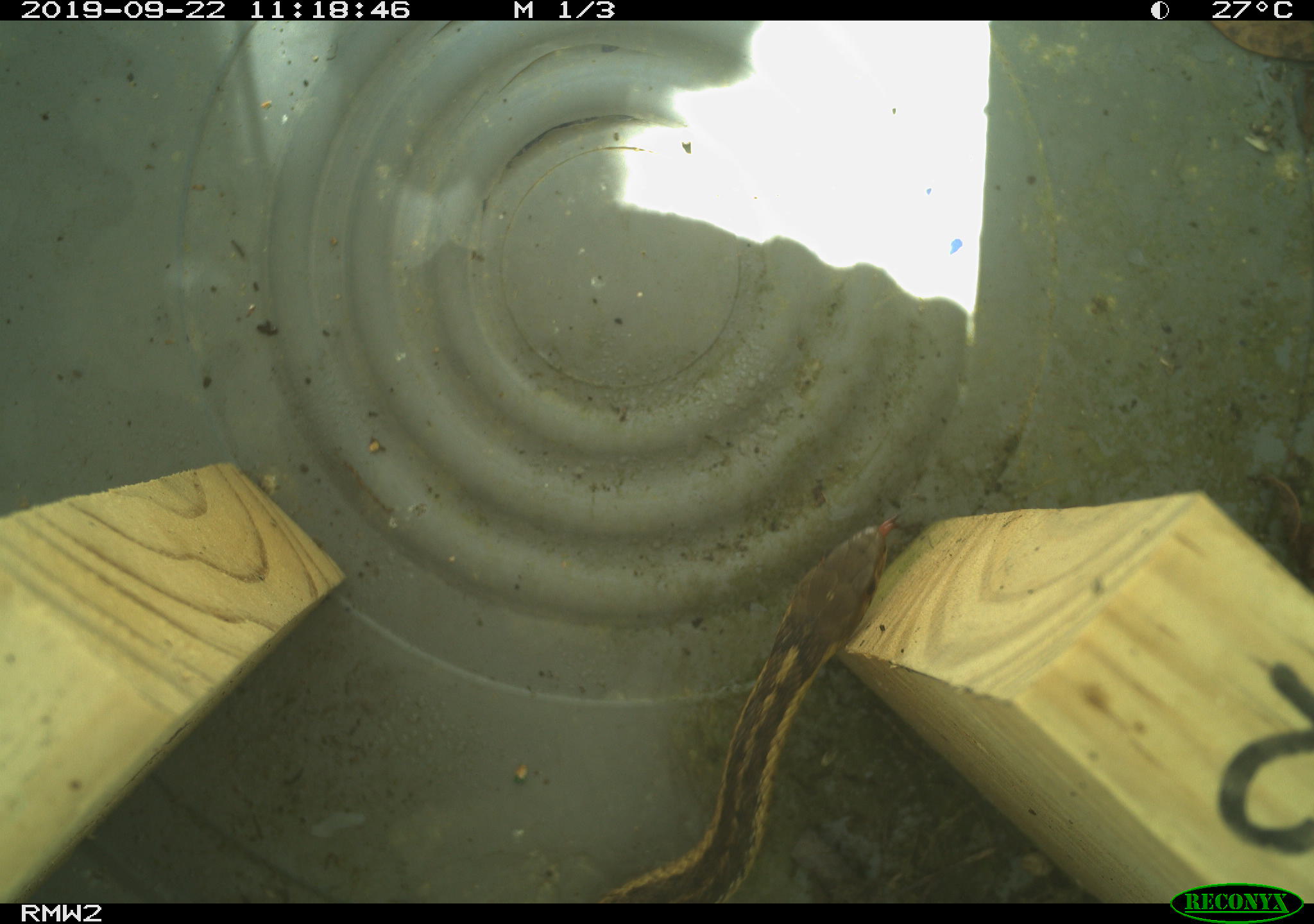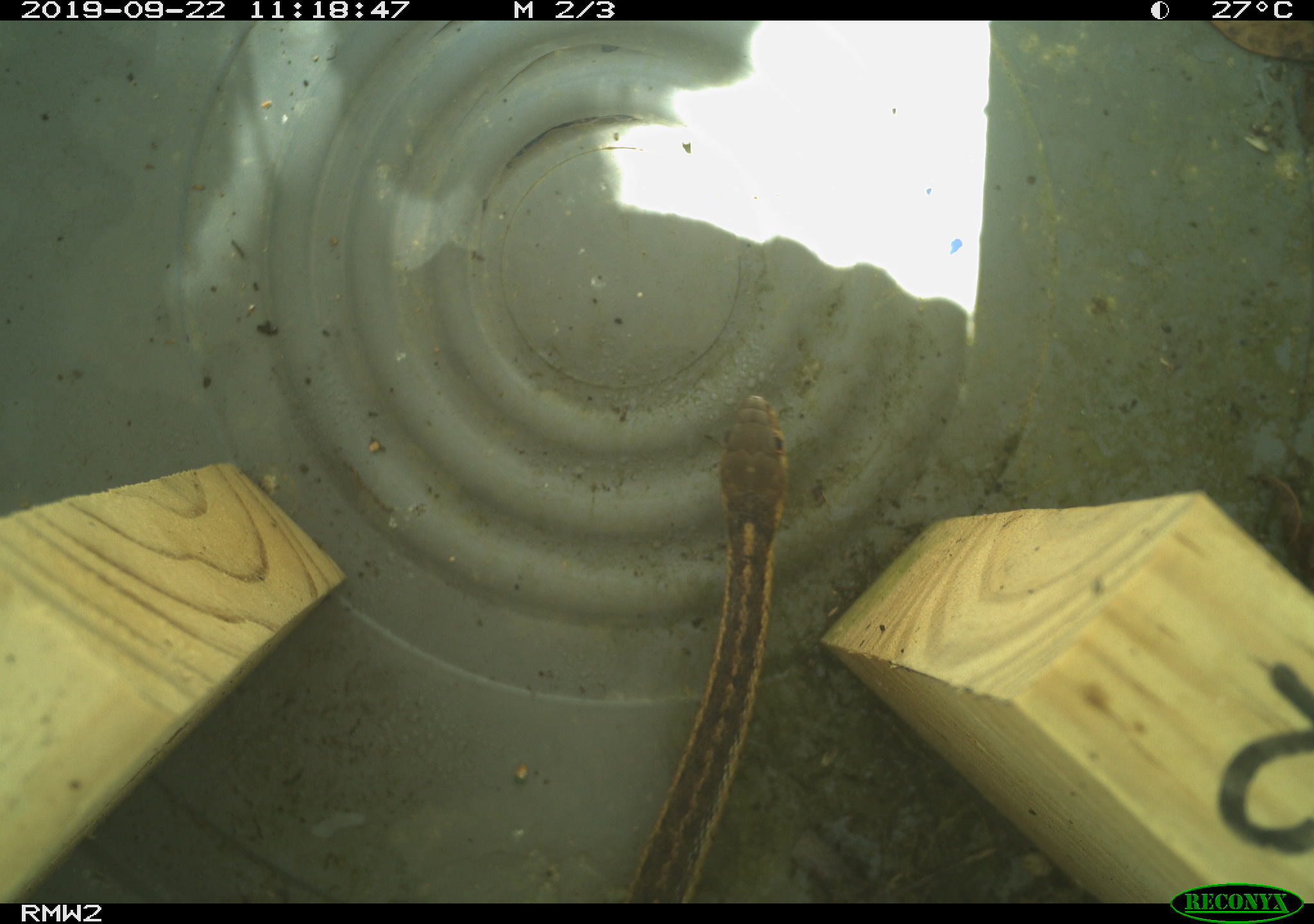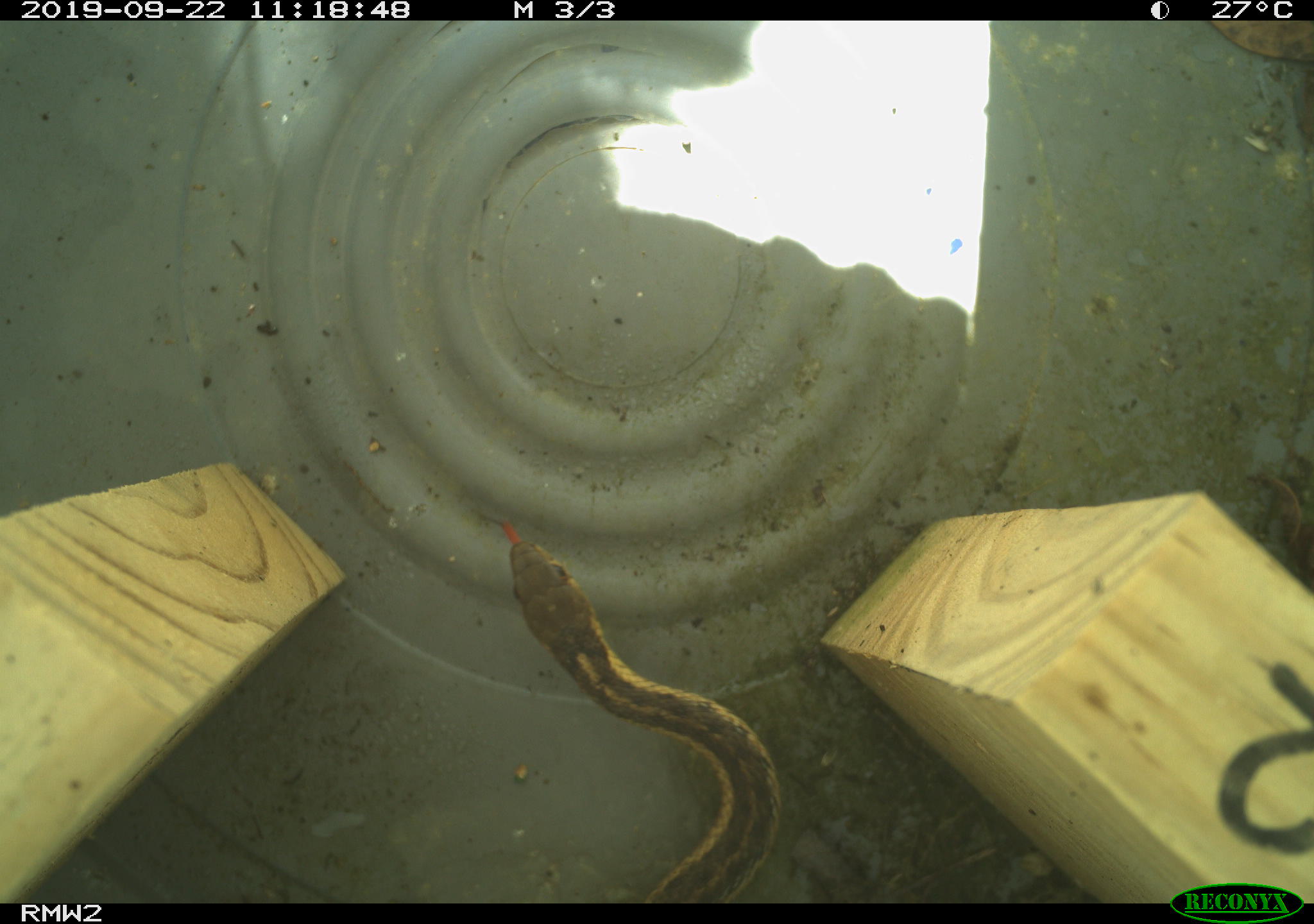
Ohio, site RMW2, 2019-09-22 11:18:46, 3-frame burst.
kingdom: Animalia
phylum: Chordata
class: Reptilia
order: Squamata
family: Colubridae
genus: Thamnophis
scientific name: Thamnophis sirtalis sirtalis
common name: eastern gartersnake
Eastern gartersnake (Thamnophis sirtalis sirtalis).